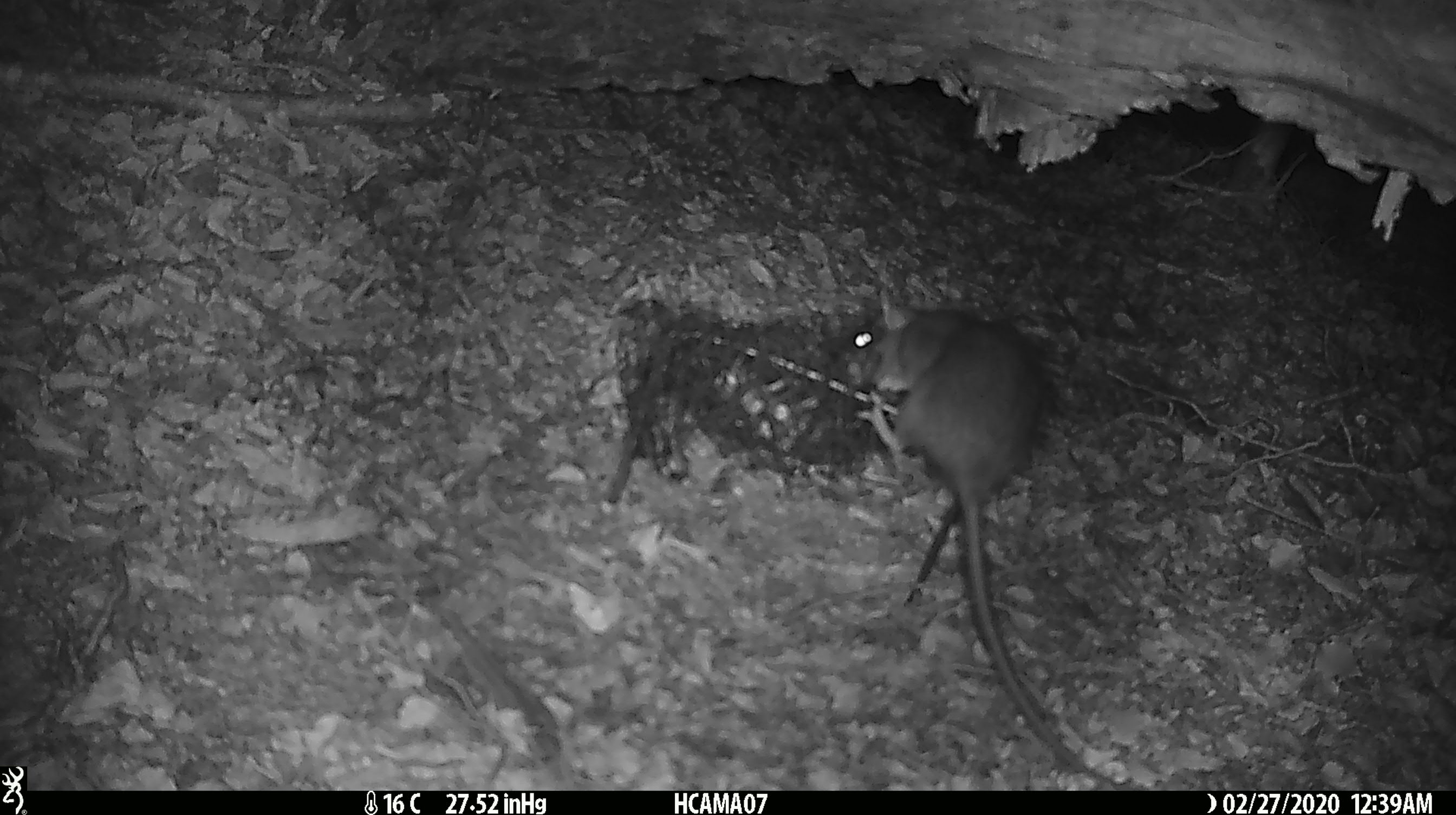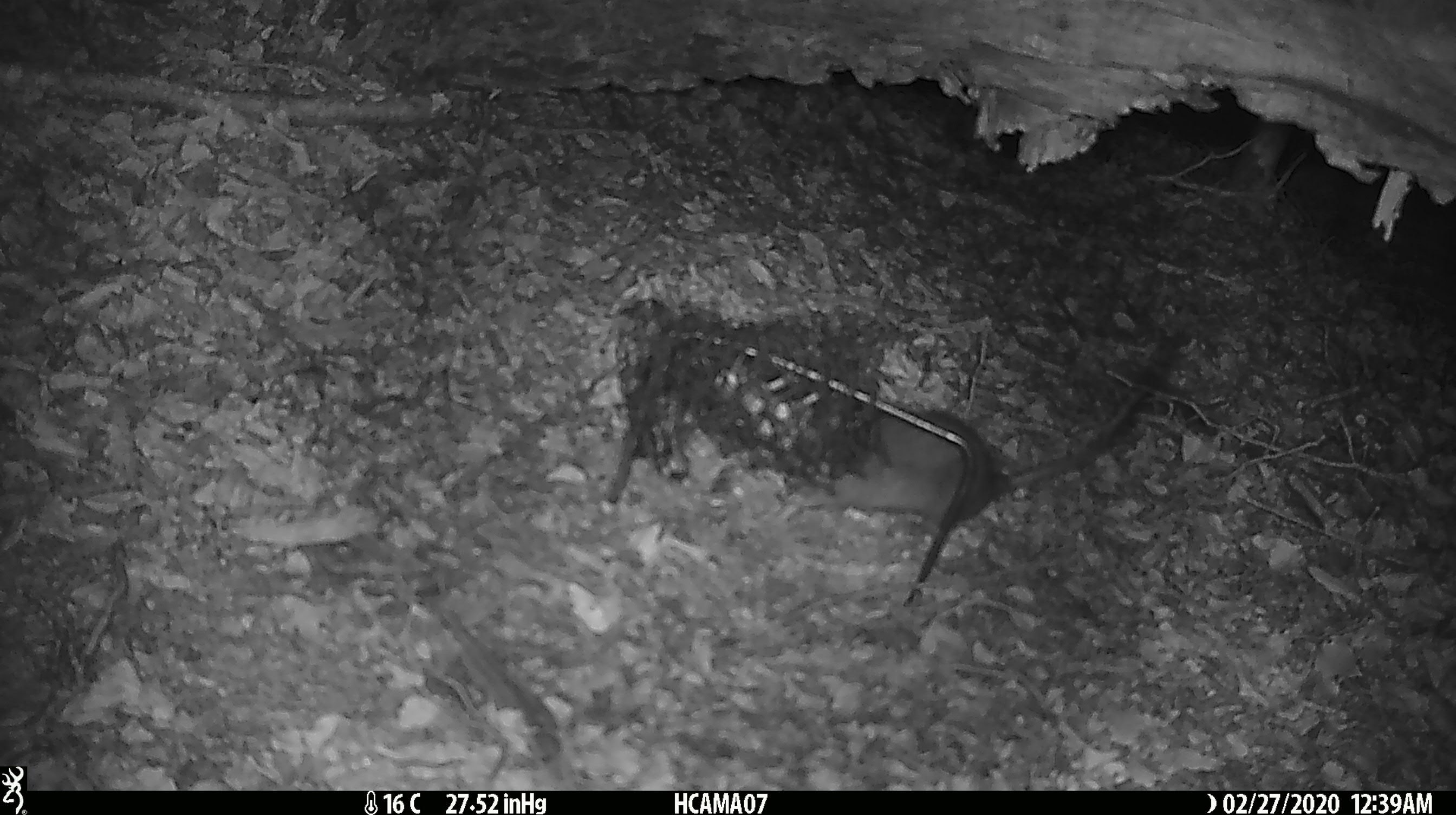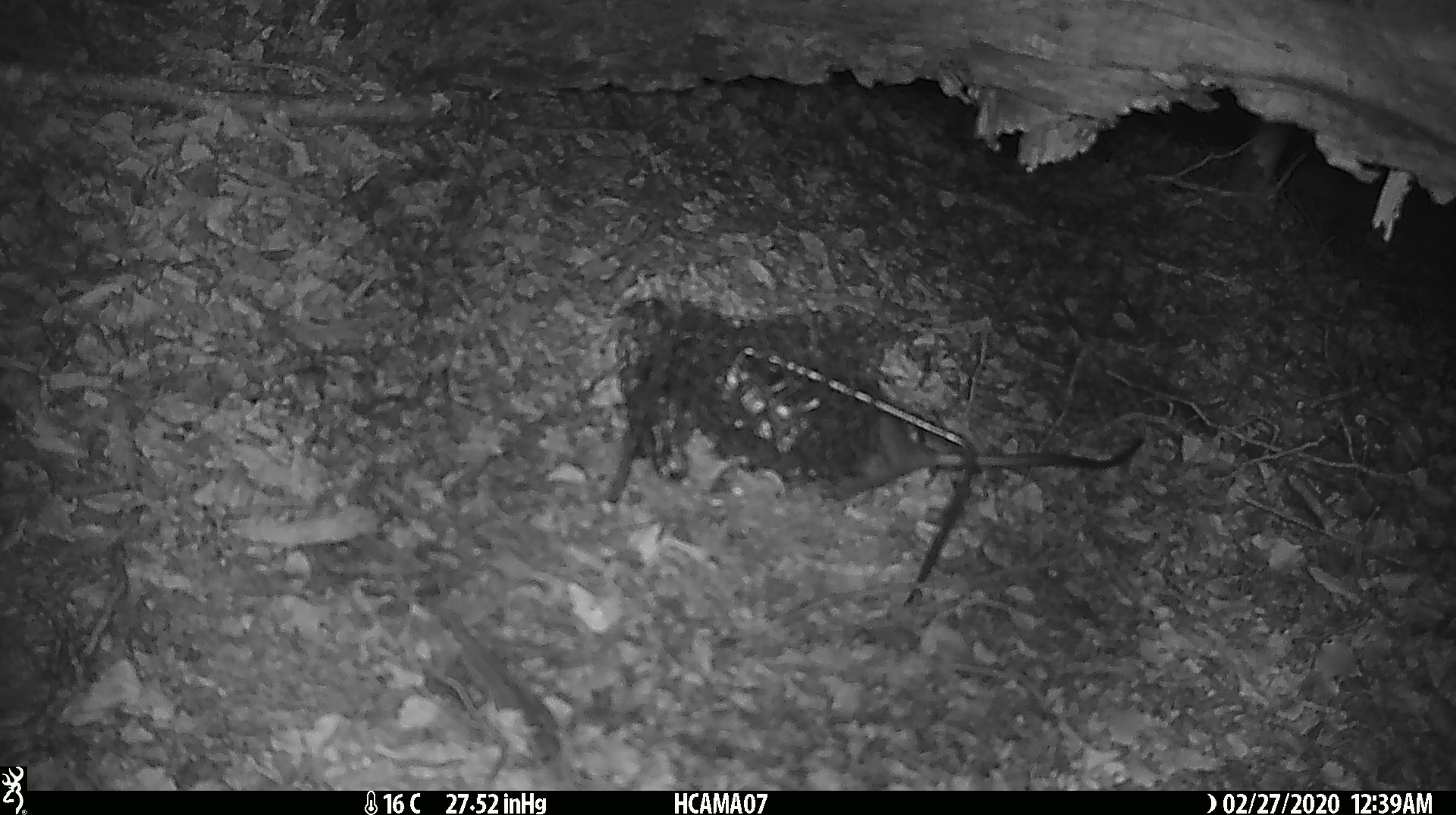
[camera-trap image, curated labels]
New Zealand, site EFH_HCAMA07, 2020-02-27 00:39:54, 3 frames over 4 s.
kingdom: Animalia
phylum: Chordata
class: Mammalia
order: Rodentia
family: Muridae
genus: Rattus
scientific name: Rattus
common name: rat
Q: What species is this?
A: Rat (Rattus).